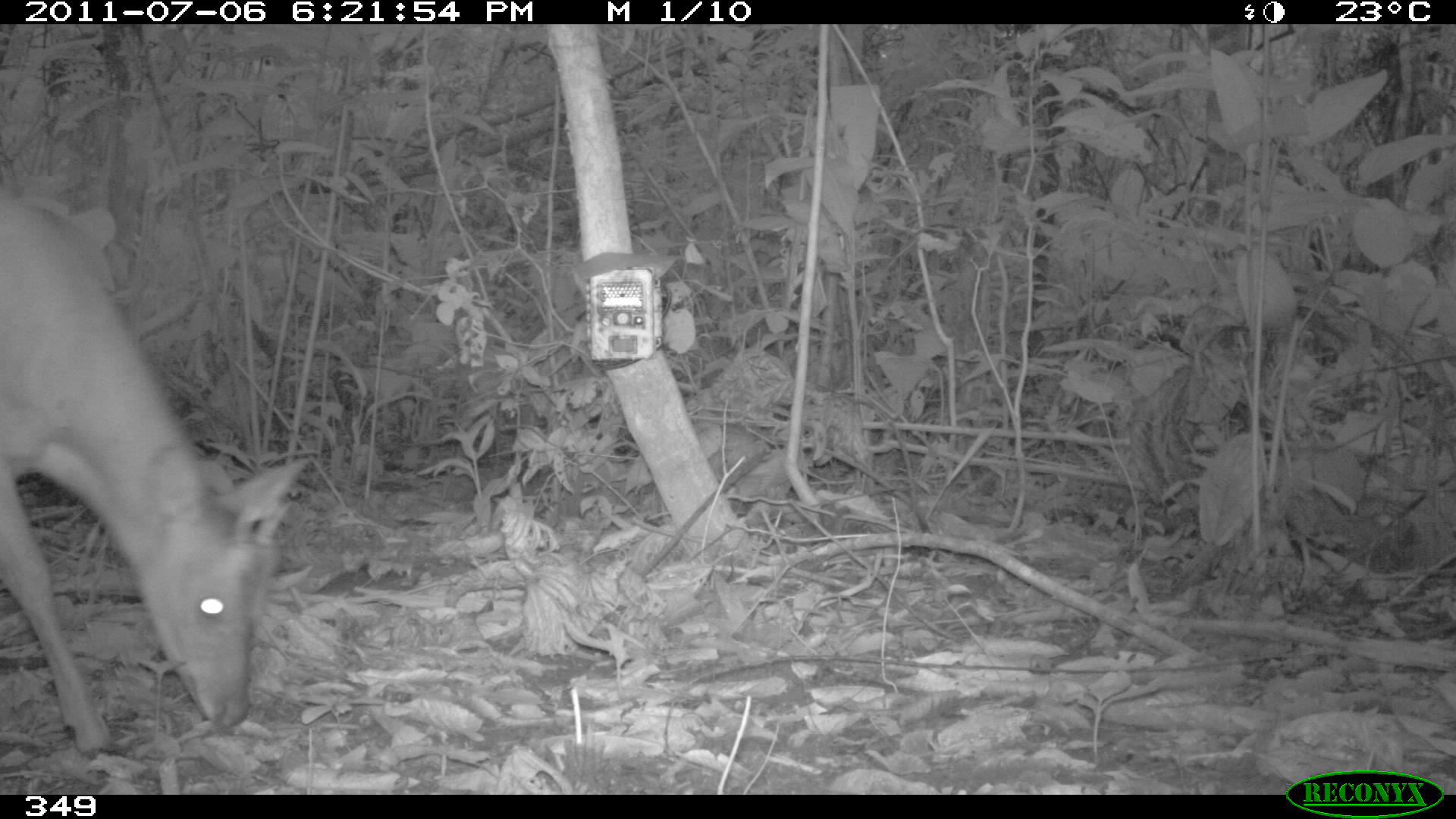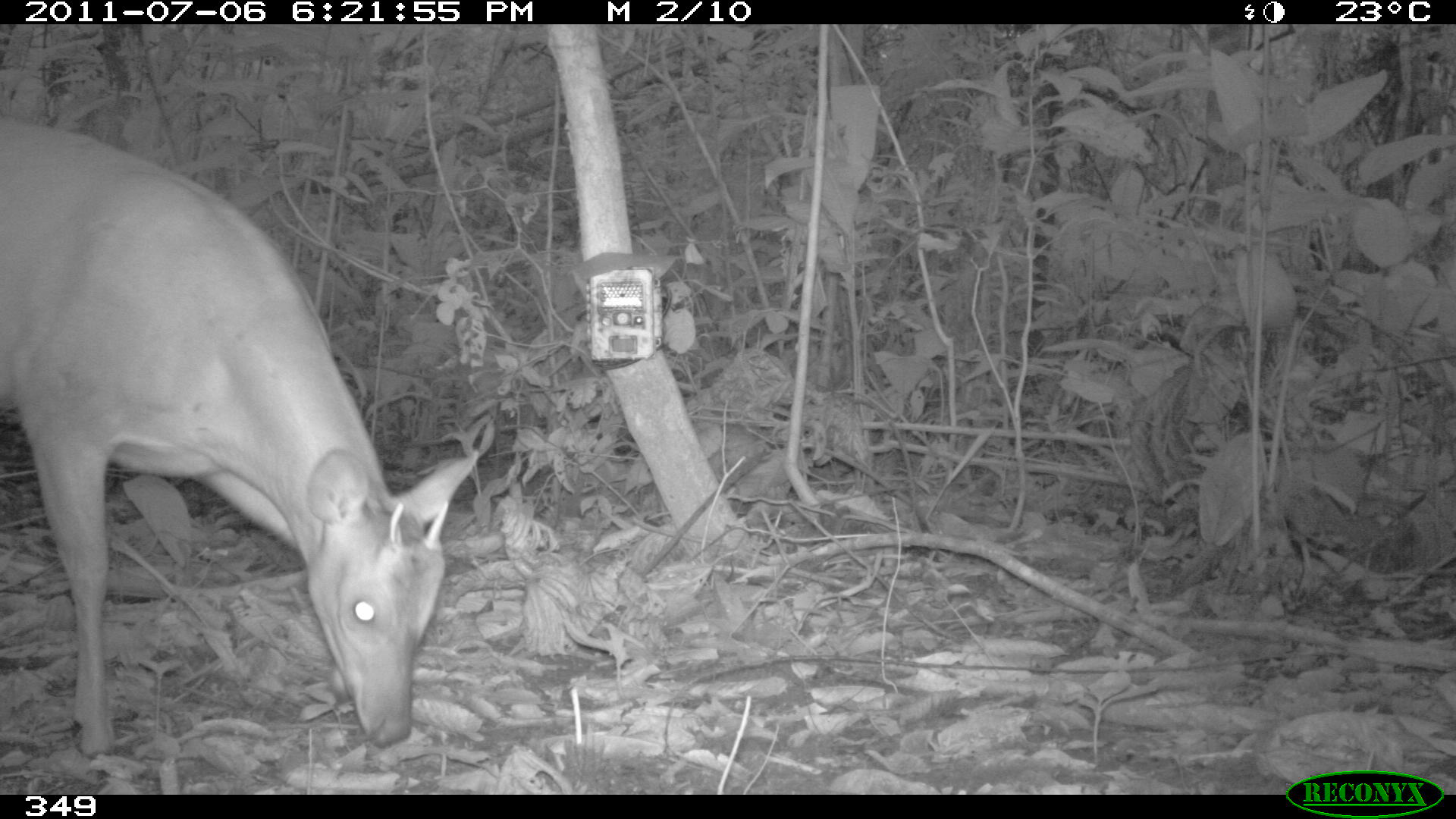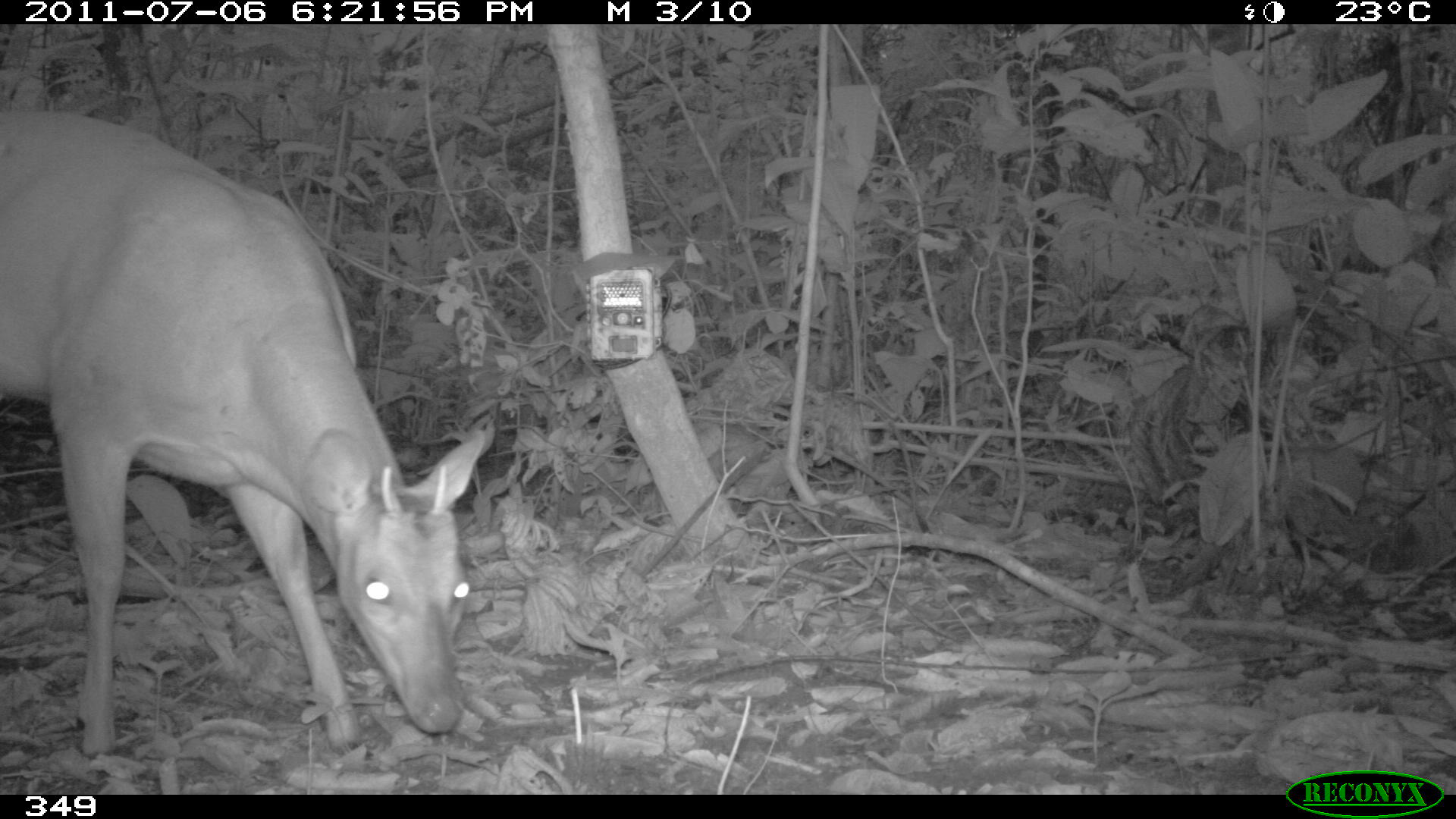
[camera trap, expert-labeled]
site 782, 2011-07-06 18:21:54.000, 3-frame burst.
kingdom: Animalia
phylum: Chordata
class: Mammalia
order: Artiodactyla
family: Cervidae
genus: Mazama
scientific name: Mazama americana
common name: red brocket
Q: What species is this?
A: Mazama americana (red brocket).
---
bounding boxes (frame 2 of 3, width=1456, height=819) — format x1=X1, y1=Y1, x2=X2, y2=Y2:
mazama americana: x1=0, y1=125, x2=479, y2=757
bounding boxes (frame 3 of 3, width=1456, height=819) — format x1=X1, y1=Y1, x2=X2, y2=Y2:
mazama americana: x1=0, y1=105, x2=487, y2=757